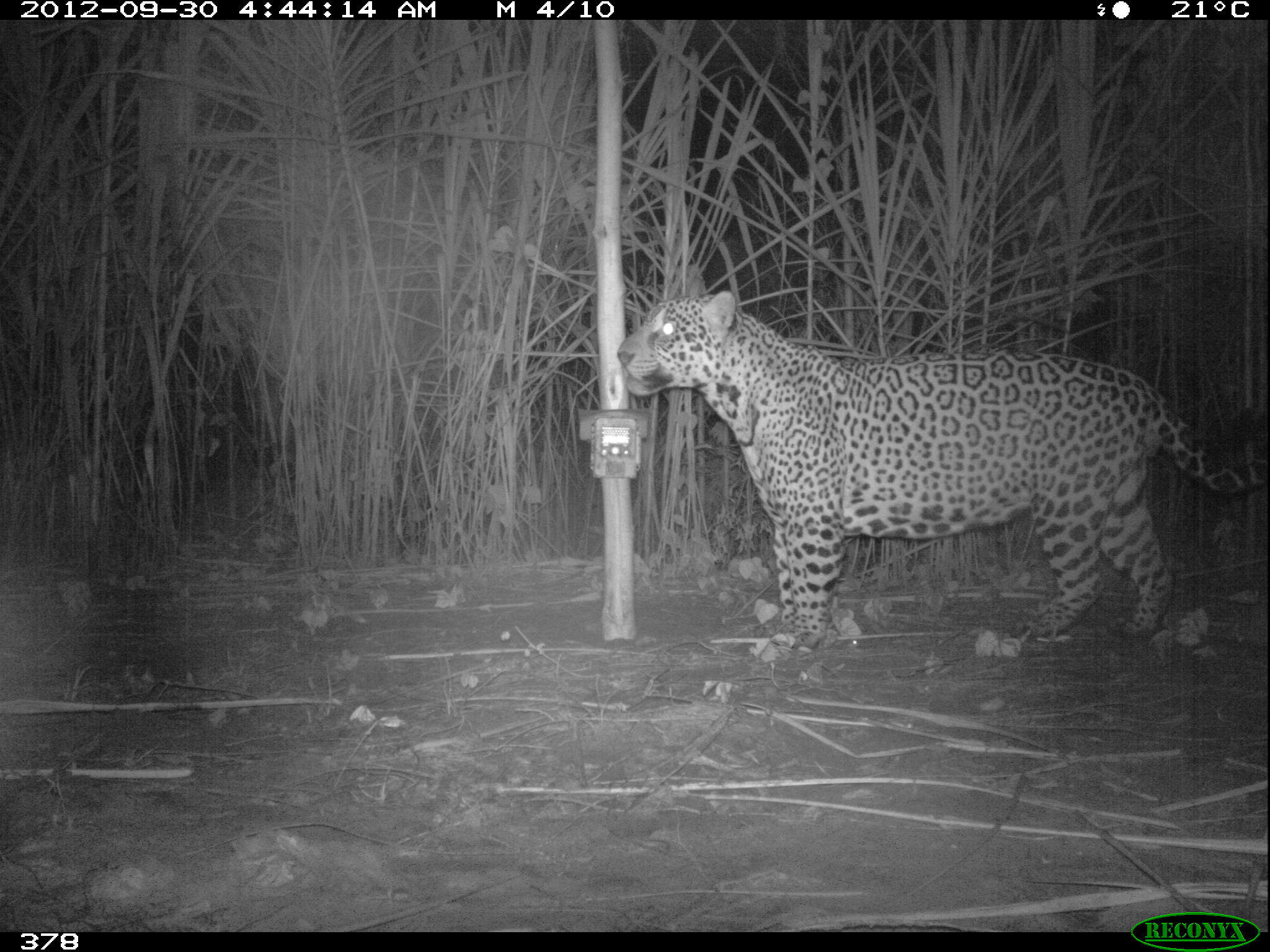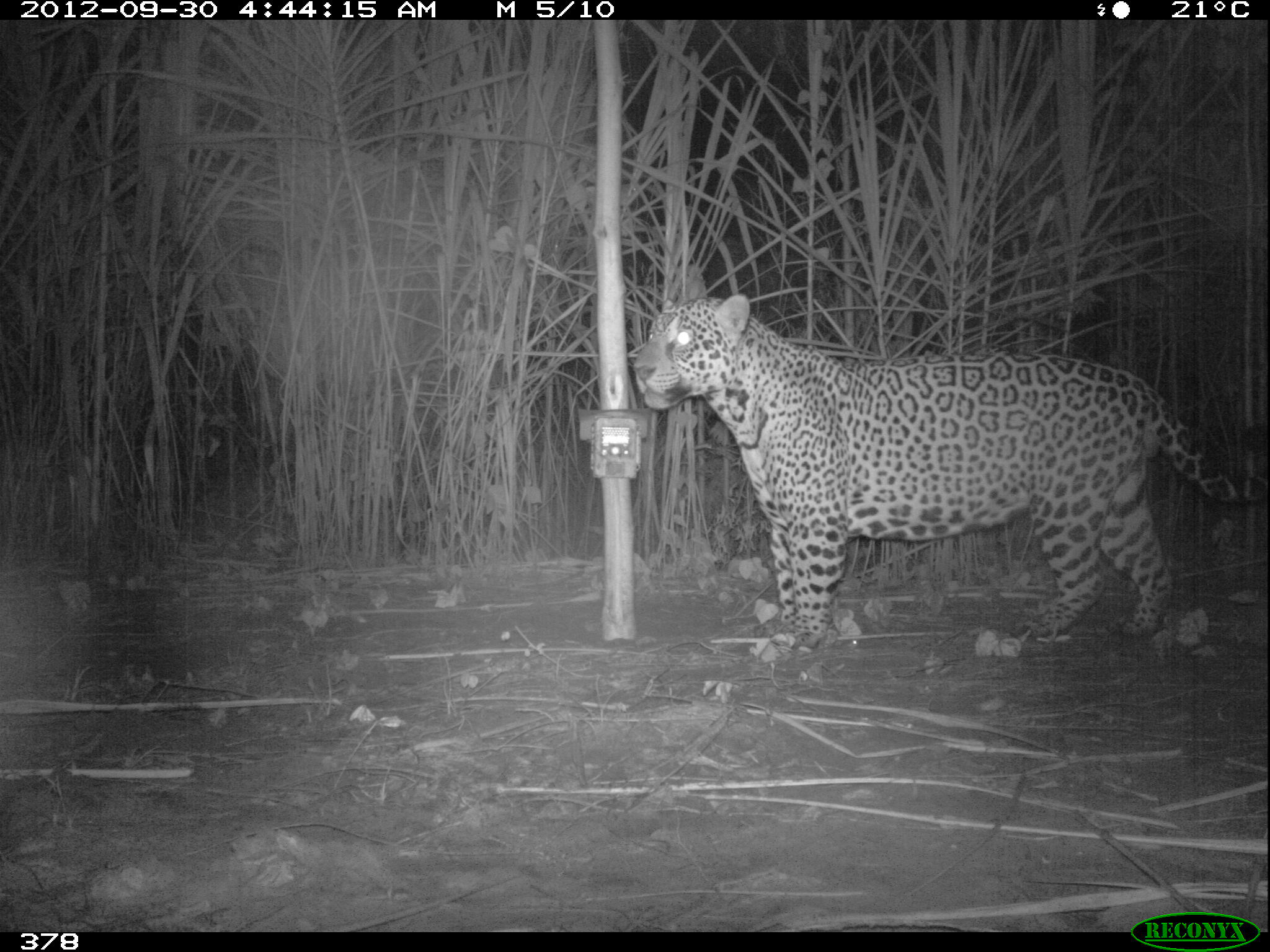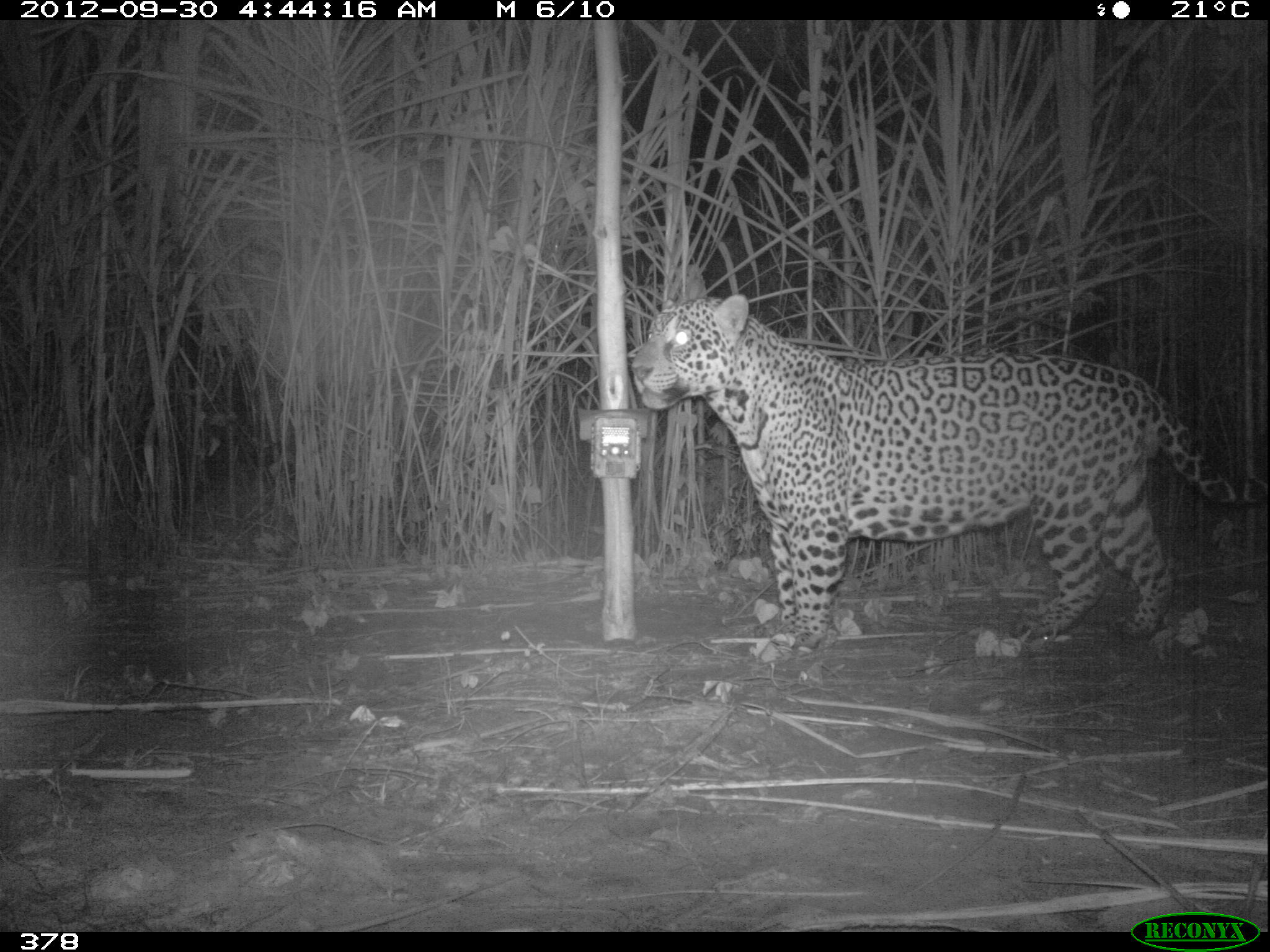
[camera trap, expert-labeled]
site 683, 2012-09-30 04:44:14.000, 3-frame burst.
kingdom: Animalia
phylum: Chordata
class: Mammalia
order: Carnivora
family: Felidae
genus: Panthera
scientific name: Panthera onca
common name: jaguar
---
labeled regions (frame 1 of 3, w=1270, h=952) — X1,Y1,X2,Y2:
panthera onca: 617,290,1270,647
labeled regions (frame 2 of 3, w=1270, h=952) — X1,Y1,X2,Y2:
panthera onca: 634,294,1270,647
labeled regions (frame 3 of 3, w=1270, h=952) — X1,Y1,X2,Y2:
panthera onca: 632,294,1268,654